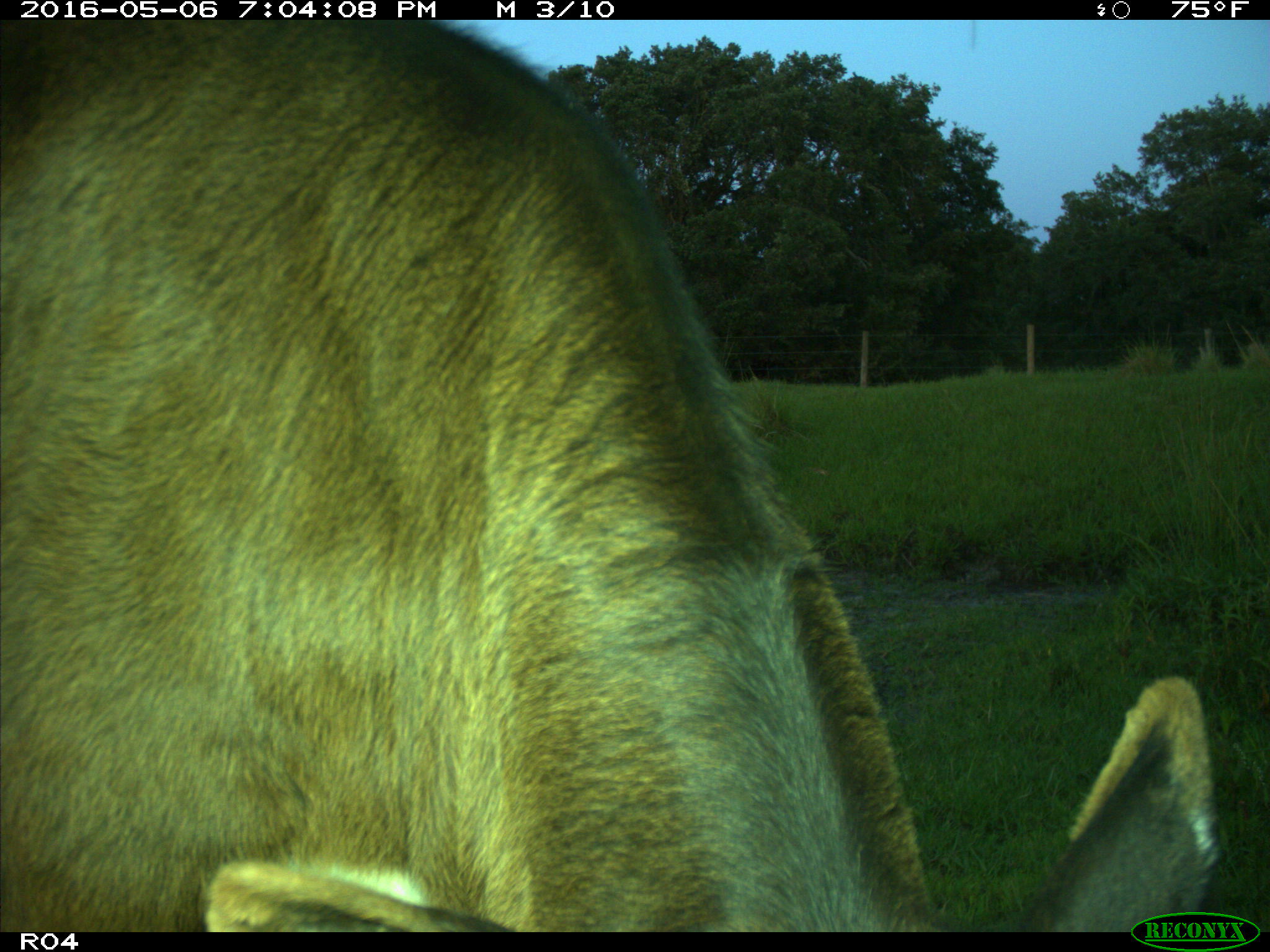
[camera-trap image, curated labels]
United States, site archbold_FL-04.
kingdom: Animalia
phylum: Chordata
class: Mammalia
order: Artiodactyla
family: Bovidae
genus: Bos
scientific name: Bos taurus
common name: domestic cow